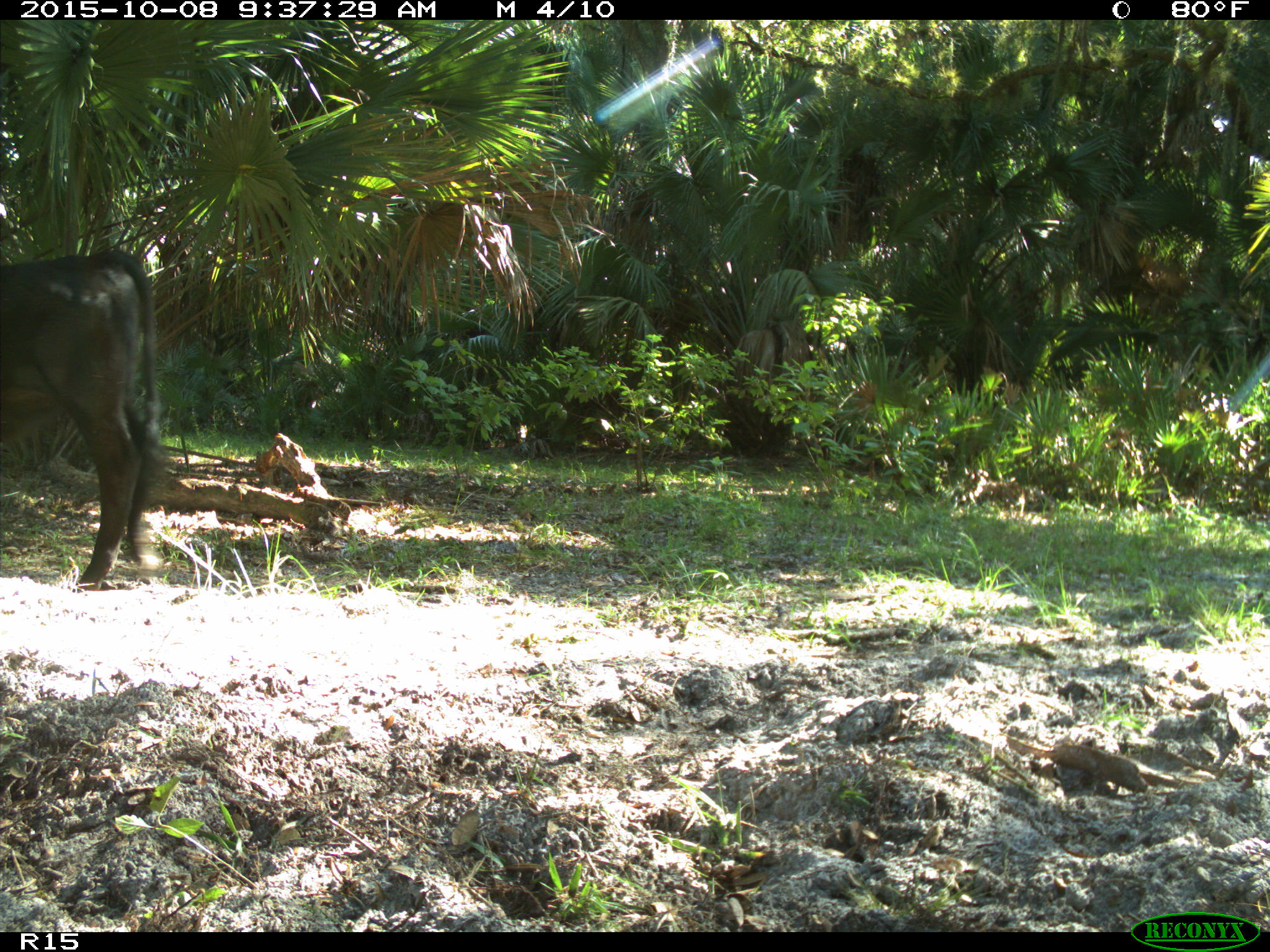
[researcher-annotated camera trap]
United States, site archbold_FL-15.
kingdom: Animalia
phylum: Chordata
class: Mammalia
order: Artiodactyla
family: Bovidae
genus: Bos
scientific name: Bos taurus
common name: domestic cow